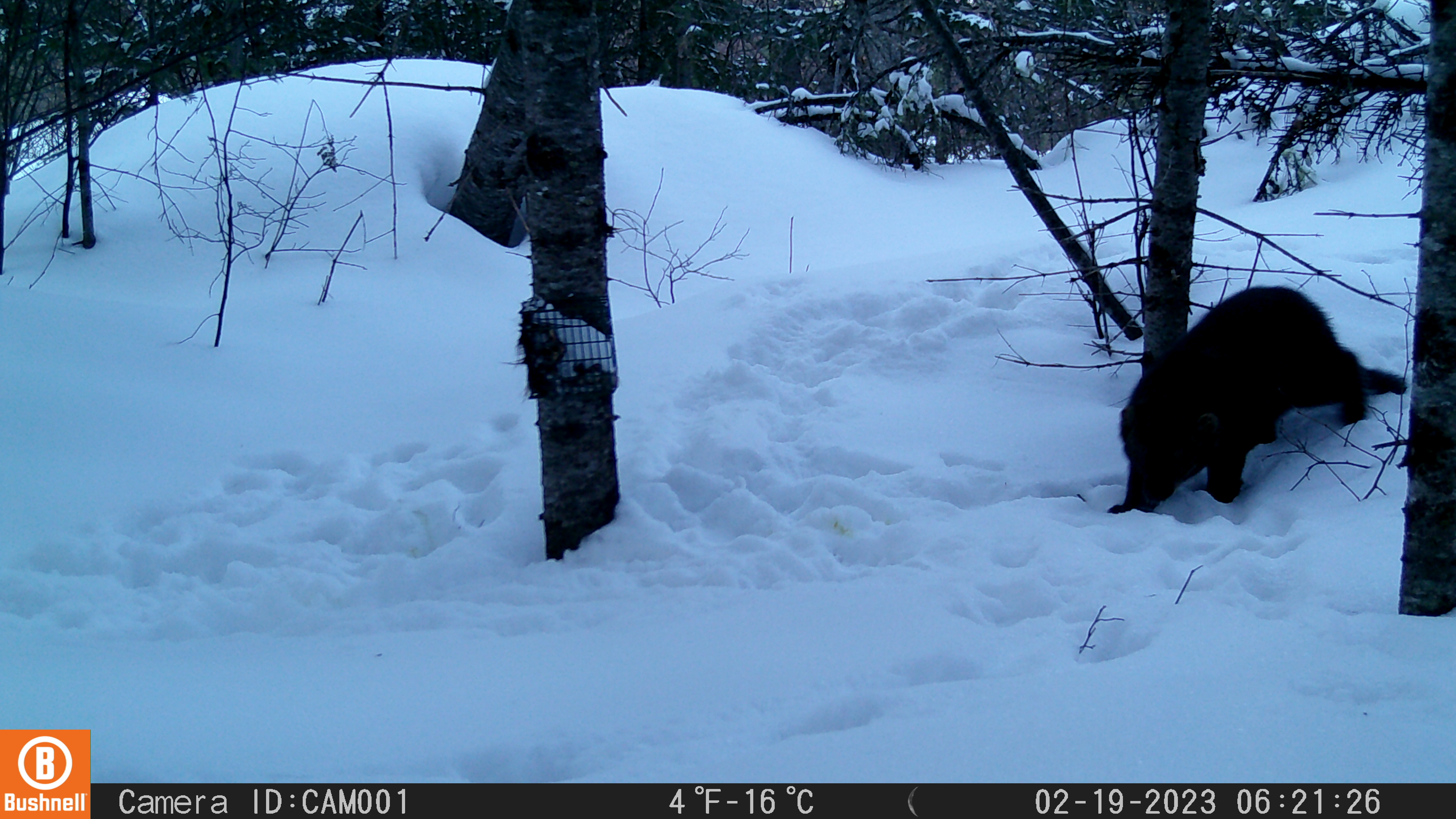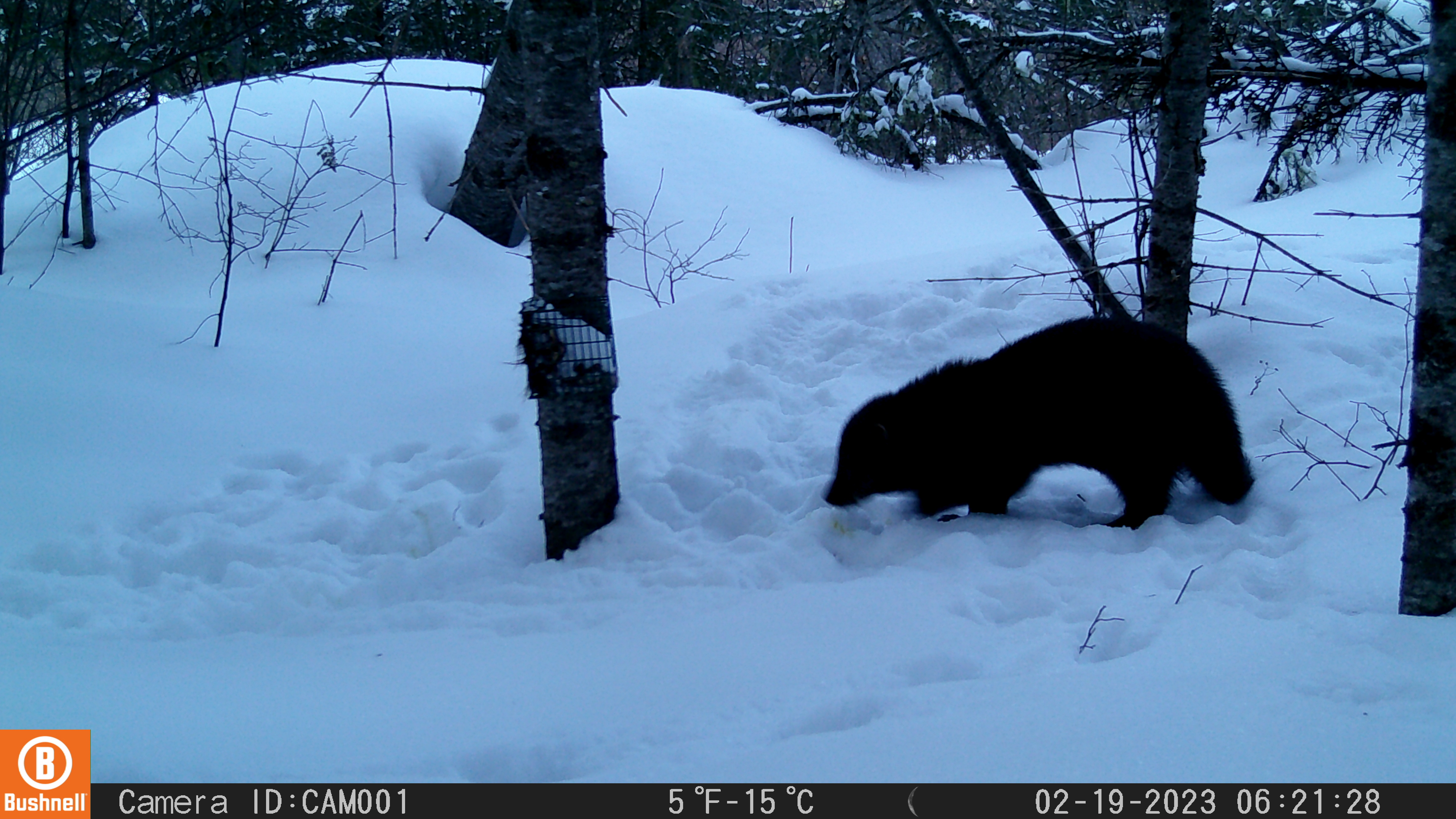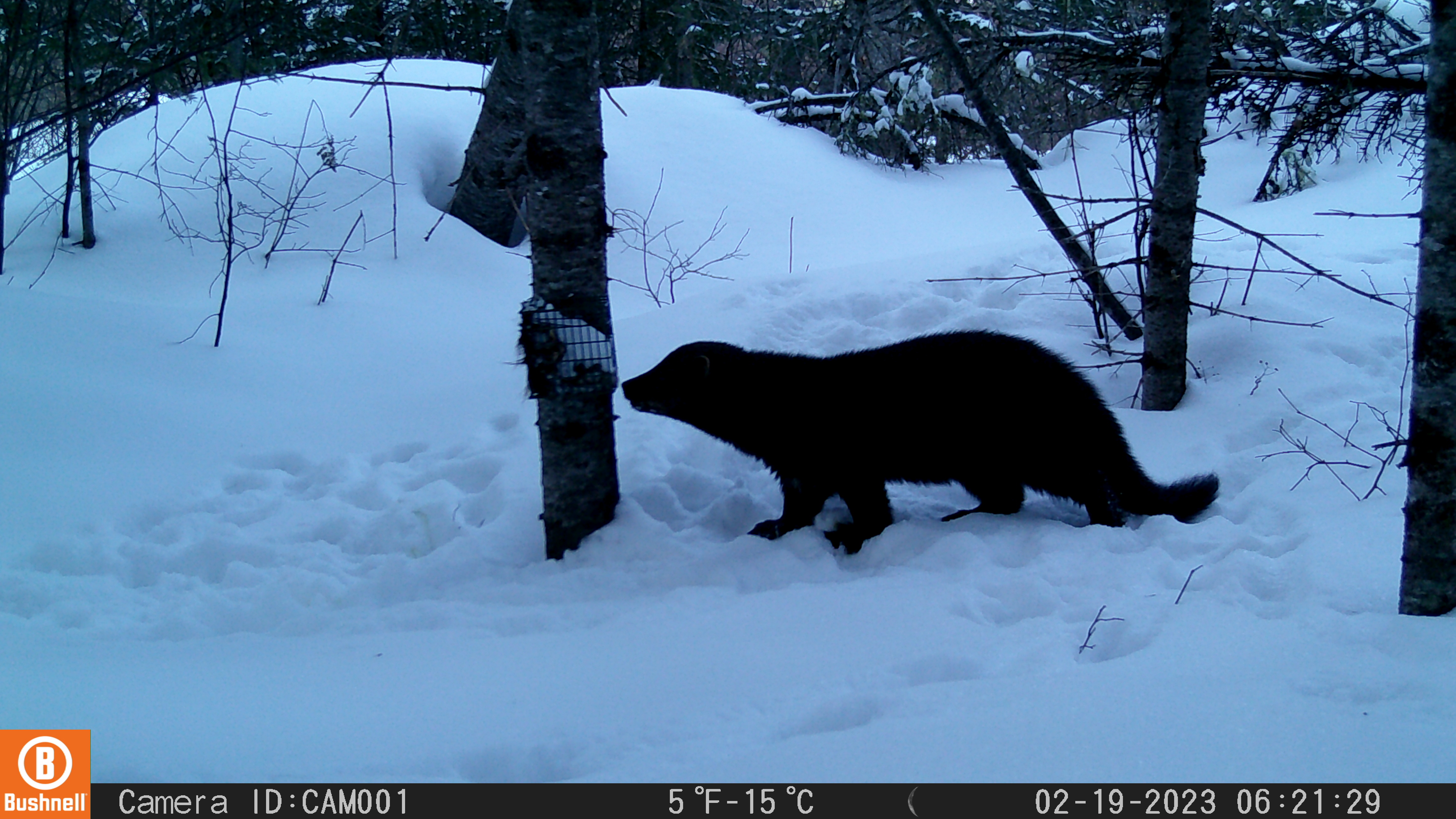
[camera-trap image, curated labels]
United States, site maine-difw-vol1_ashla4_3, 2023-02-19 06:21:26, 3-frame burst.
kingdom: Animalia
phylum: Chordata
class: Mammalia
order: Carnivora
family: Mustelidae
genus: Pekania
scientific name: Pekania pennanti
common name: fisher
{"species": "fisher (Pekania pennanti)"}